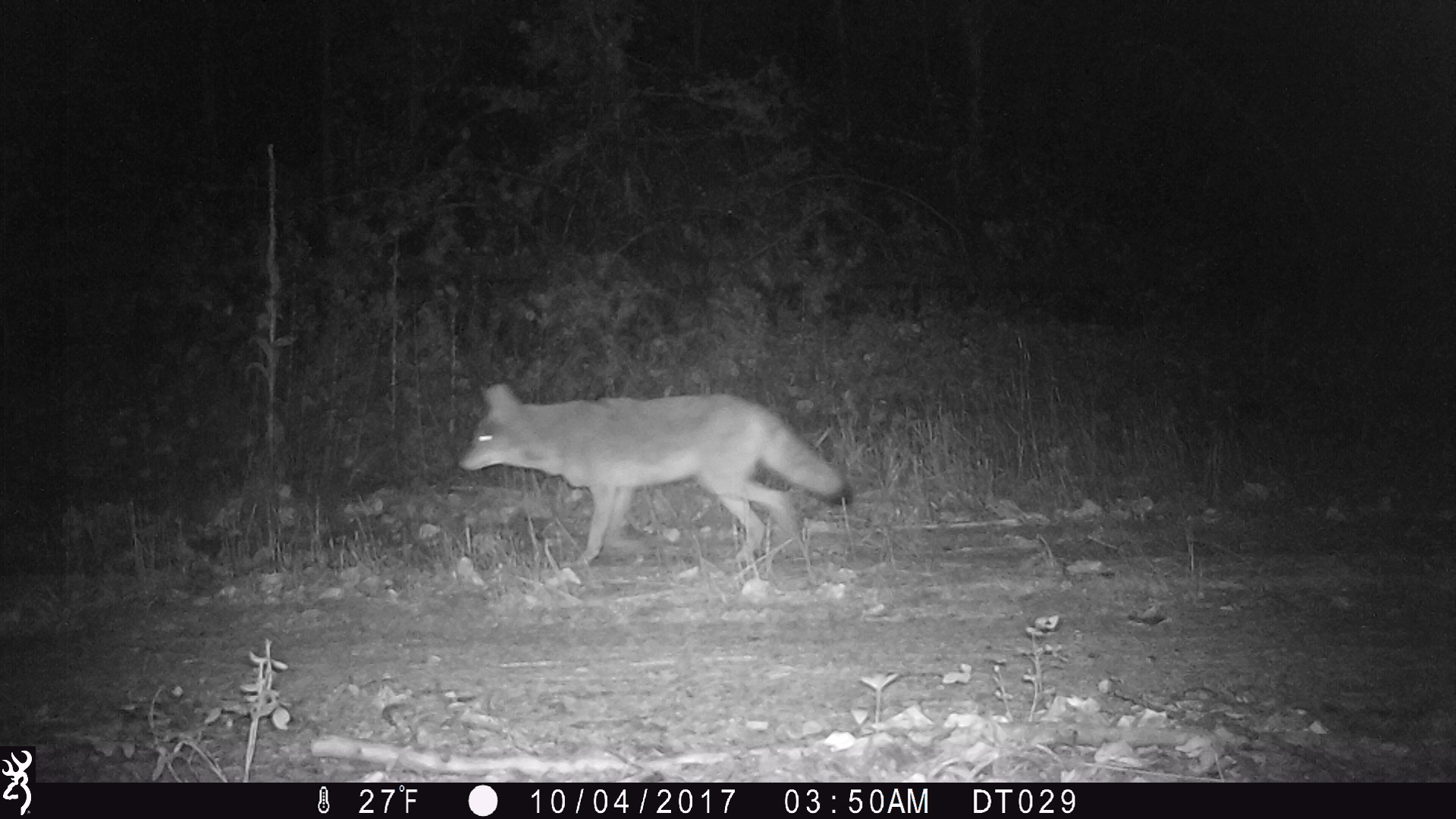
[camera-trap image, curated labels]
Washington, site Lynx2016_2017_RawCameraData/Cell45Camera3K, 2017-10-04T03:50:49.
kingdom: Animalia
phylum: Chordata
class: Mammalia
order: Carnivora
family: Canidae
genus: Canis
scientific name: Canis latrans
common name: coyote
Canis latrans (coyote). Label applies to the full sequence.